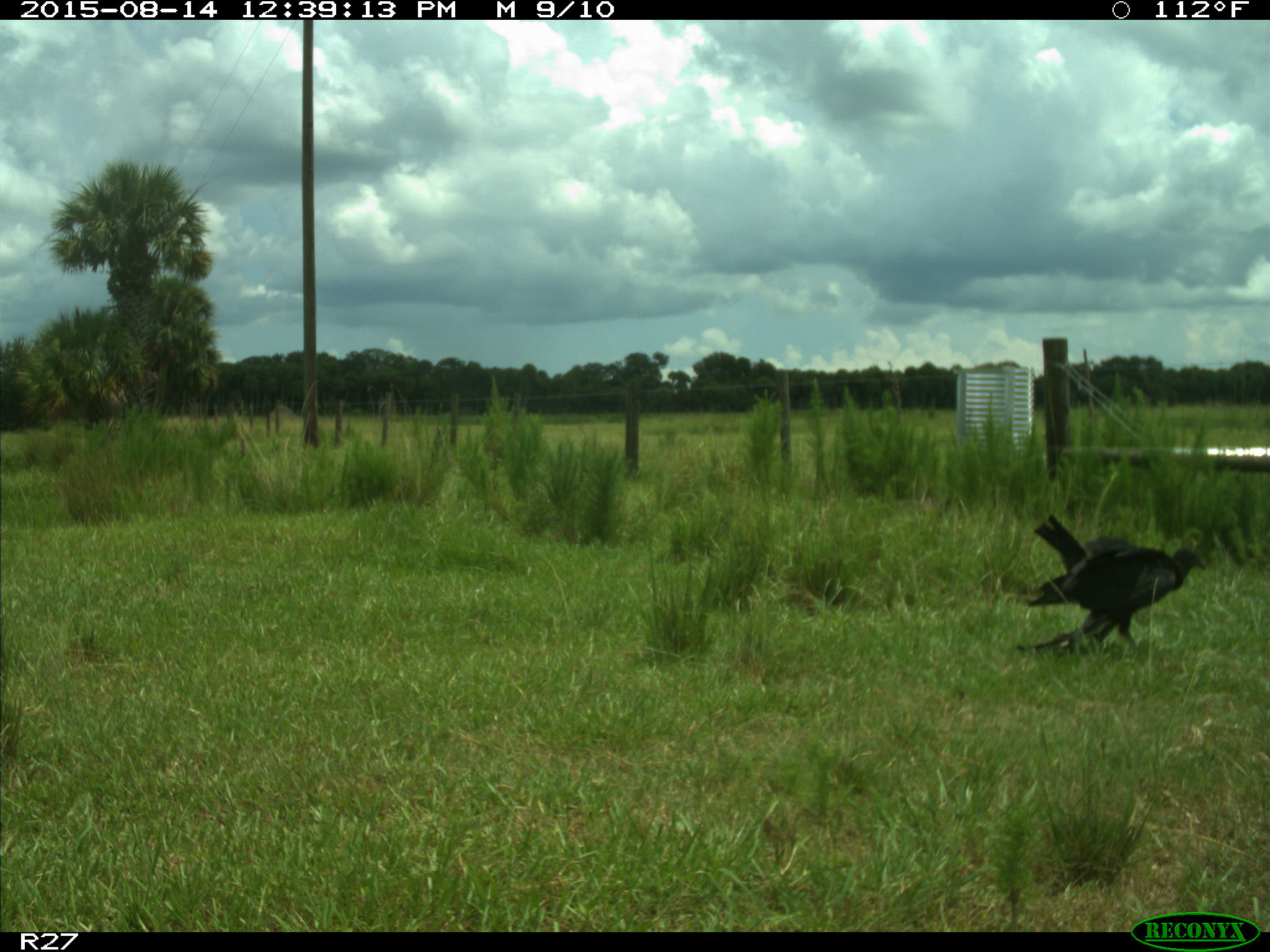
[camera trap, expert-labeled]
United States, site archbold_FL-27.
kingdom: Animalia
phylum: Chordata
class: Aves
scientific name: Aves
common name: birds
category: unidentified bird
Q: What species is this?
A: Unidentified bird (birds) (Aves).